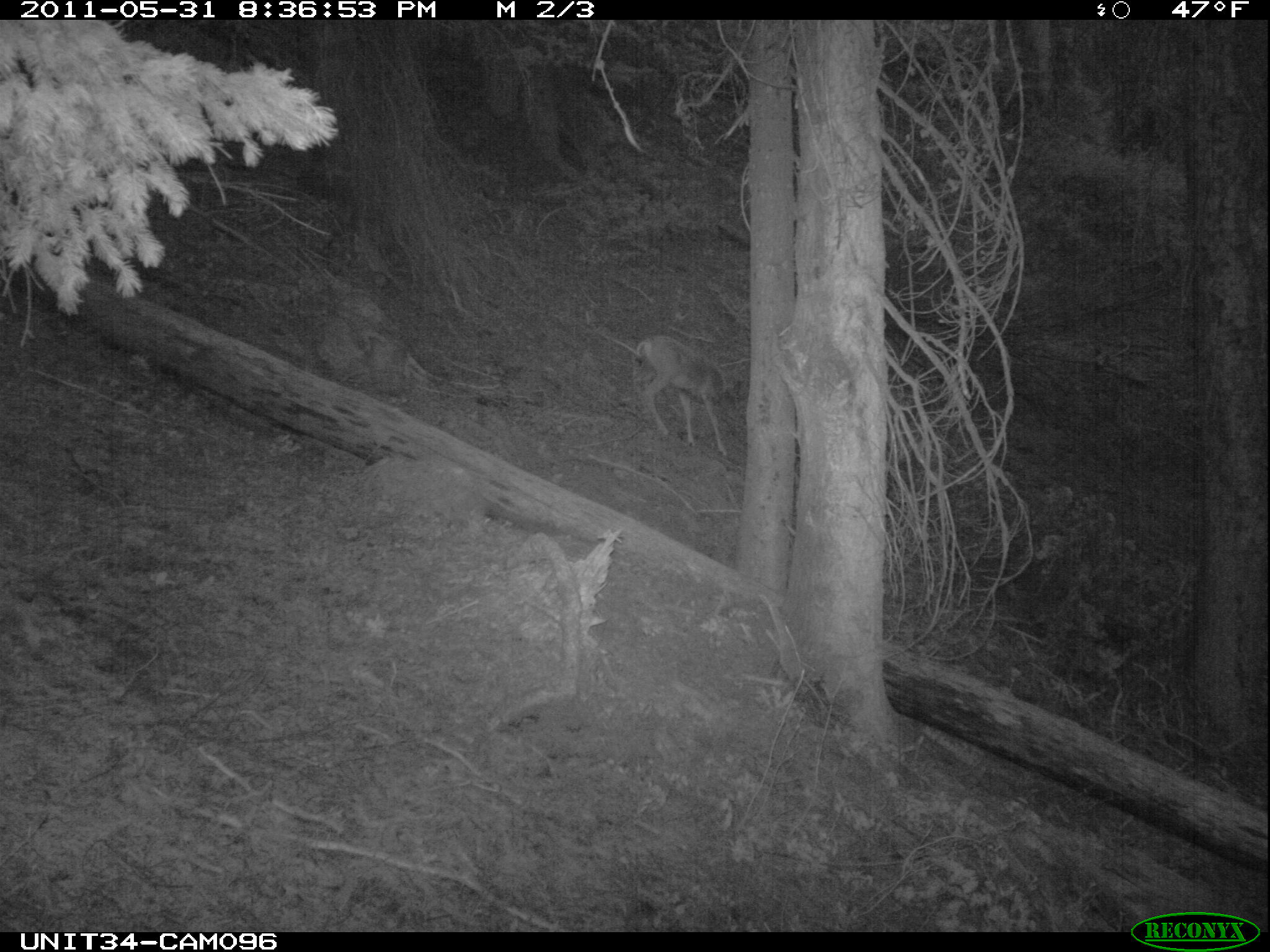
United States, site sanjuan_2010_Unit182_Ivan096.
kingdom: Animalia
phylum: Chordata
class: Mammalia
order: Artiodactyla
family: Cervidae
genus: Odocoileus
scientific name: Odocoileus hemionus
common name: mule deer